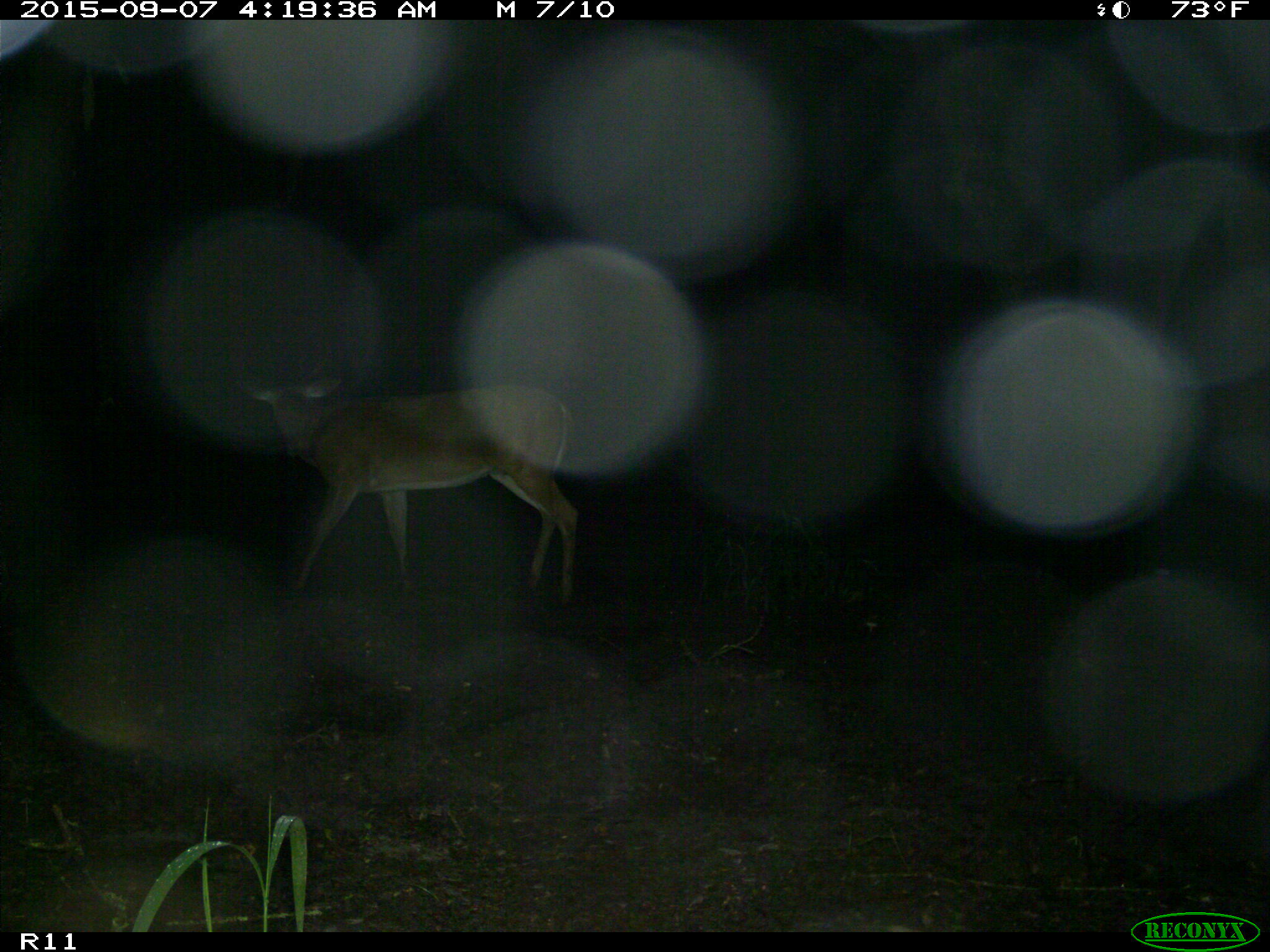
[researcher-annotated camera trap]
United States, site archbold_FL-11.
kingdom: Animalia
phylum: Chordata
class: Mammalia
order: Artiodactyla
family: Cervidae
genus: Odocoileus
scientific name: Odocoileus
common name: deer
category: unidentified deer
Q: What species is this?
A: Unidentified deer (deer) (Odocoileus).